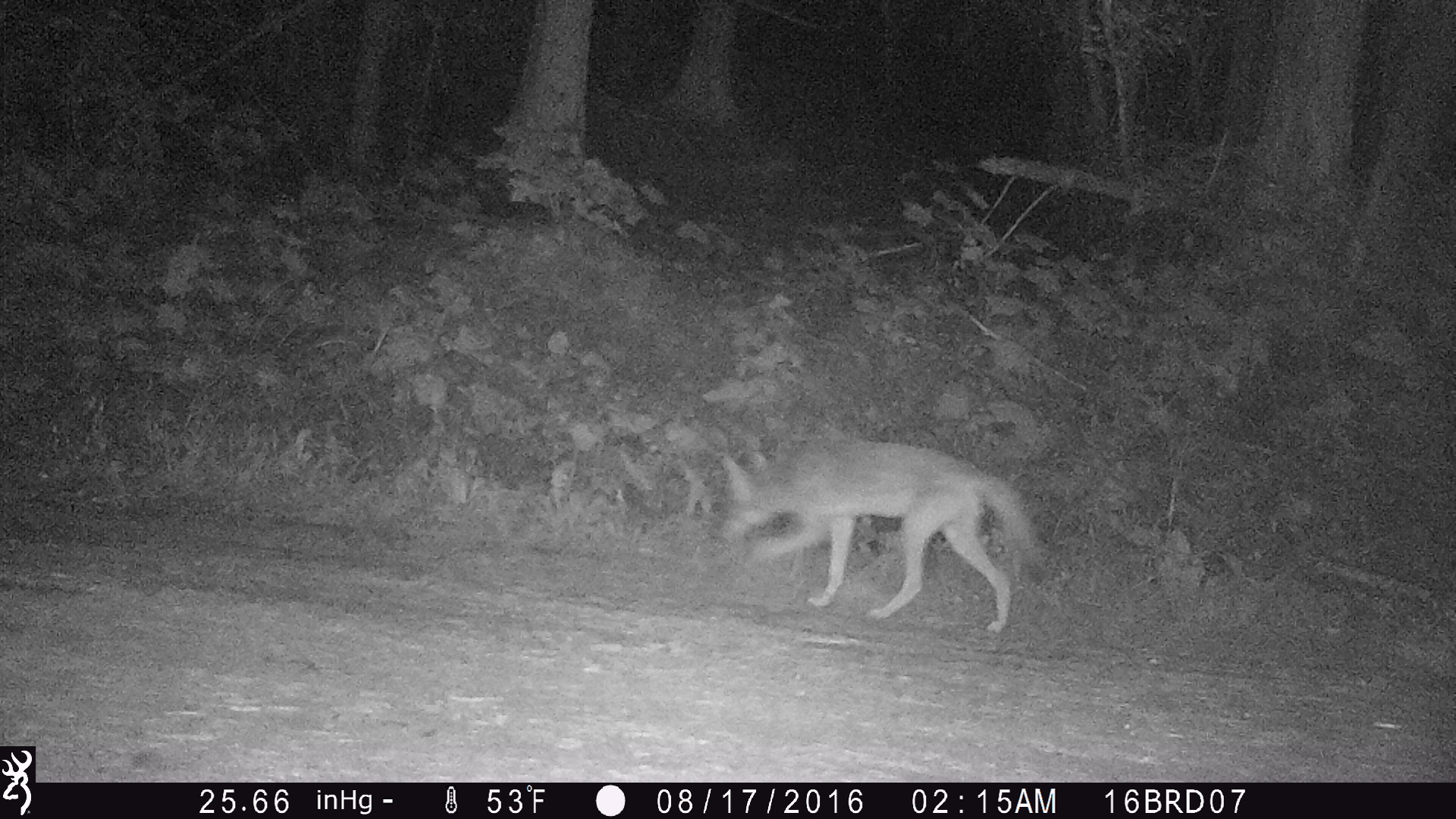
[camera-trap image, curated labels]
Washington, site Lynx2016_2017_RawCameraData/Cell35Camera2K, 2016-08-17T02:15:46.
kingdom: Animalia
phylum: Chordata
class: Mammalia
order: Carnivora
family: Canidae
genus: Canis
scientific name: Canis latrans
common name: coyote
Canis latrans (coyote). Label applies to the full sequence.